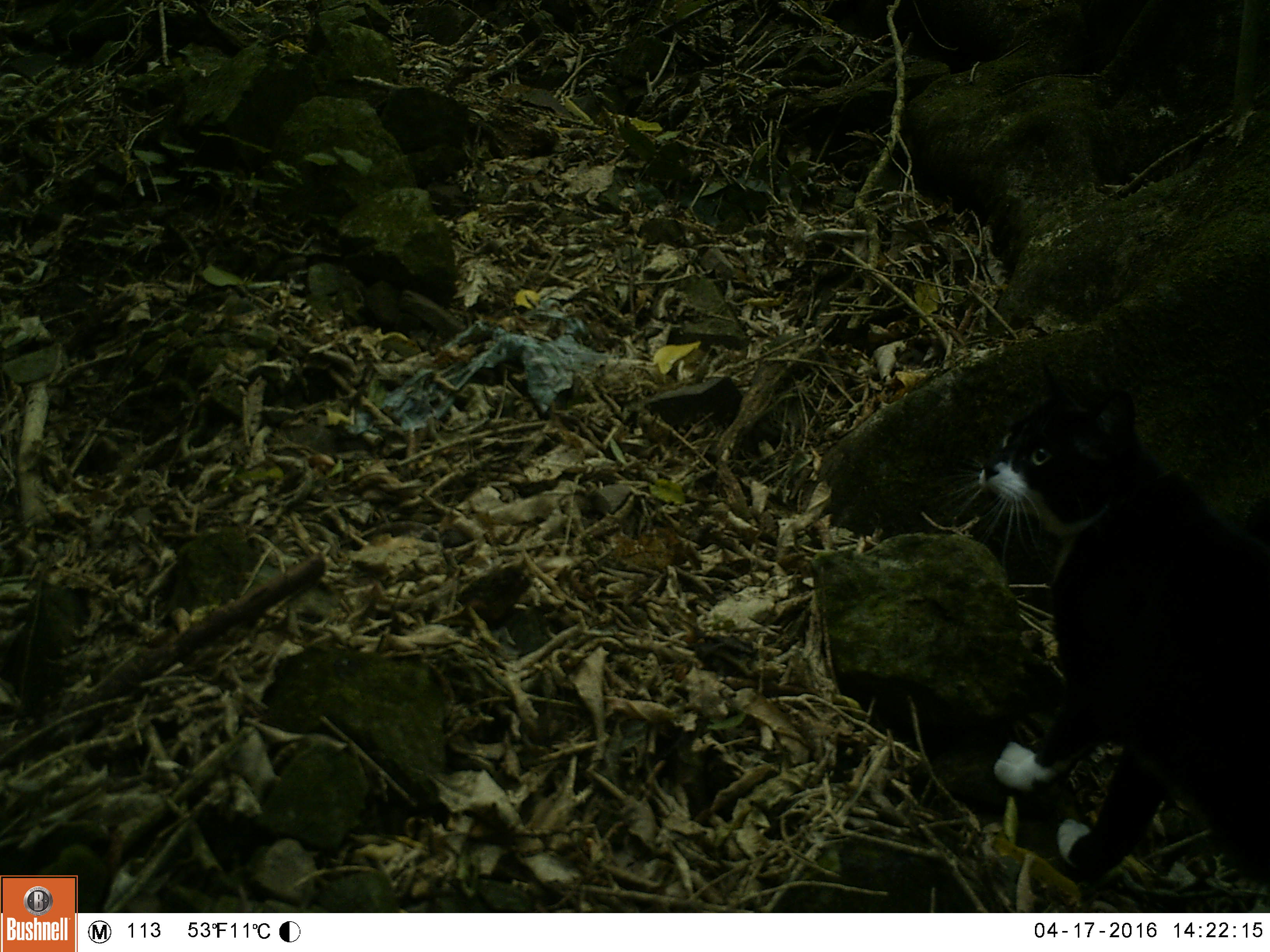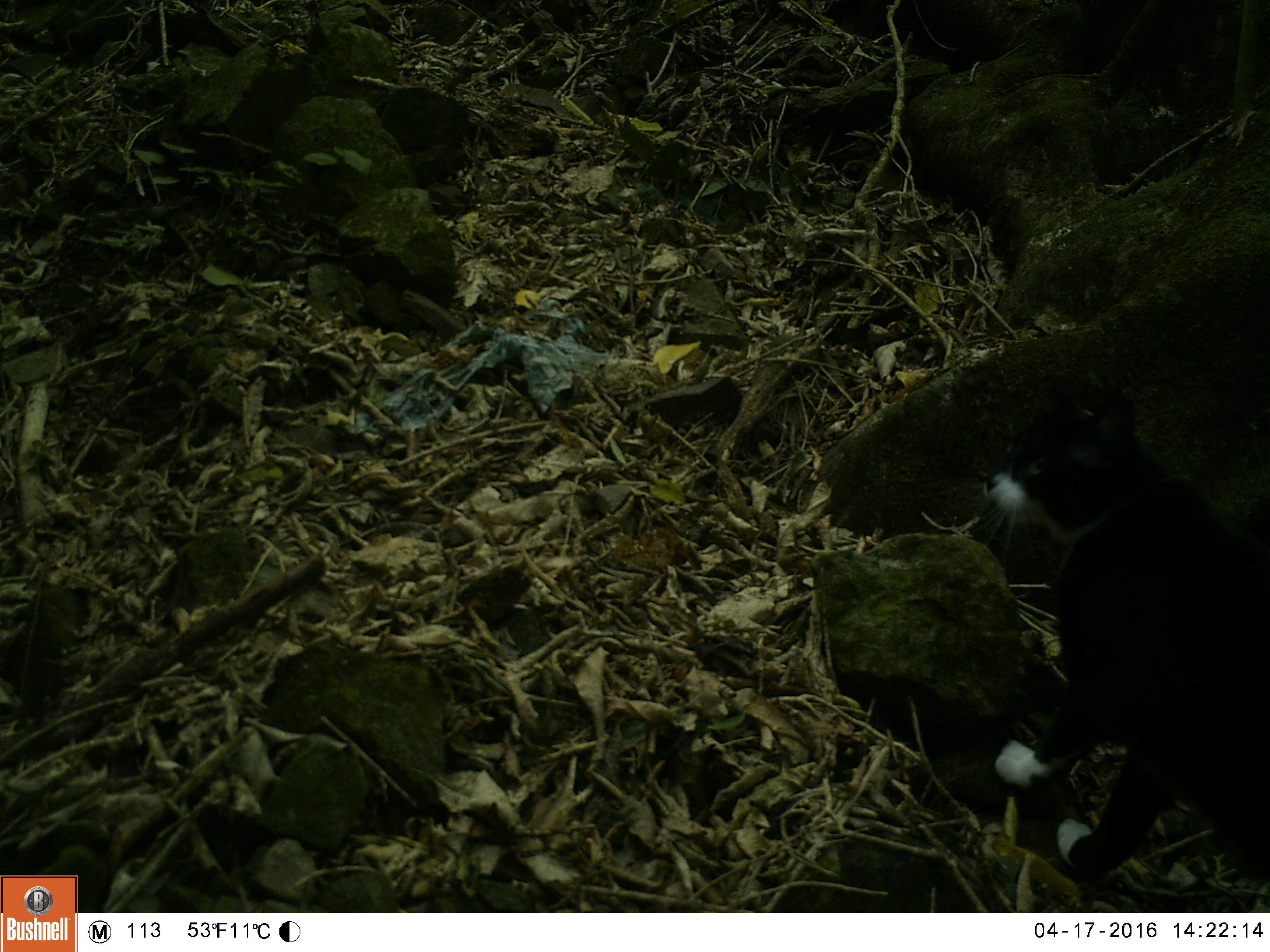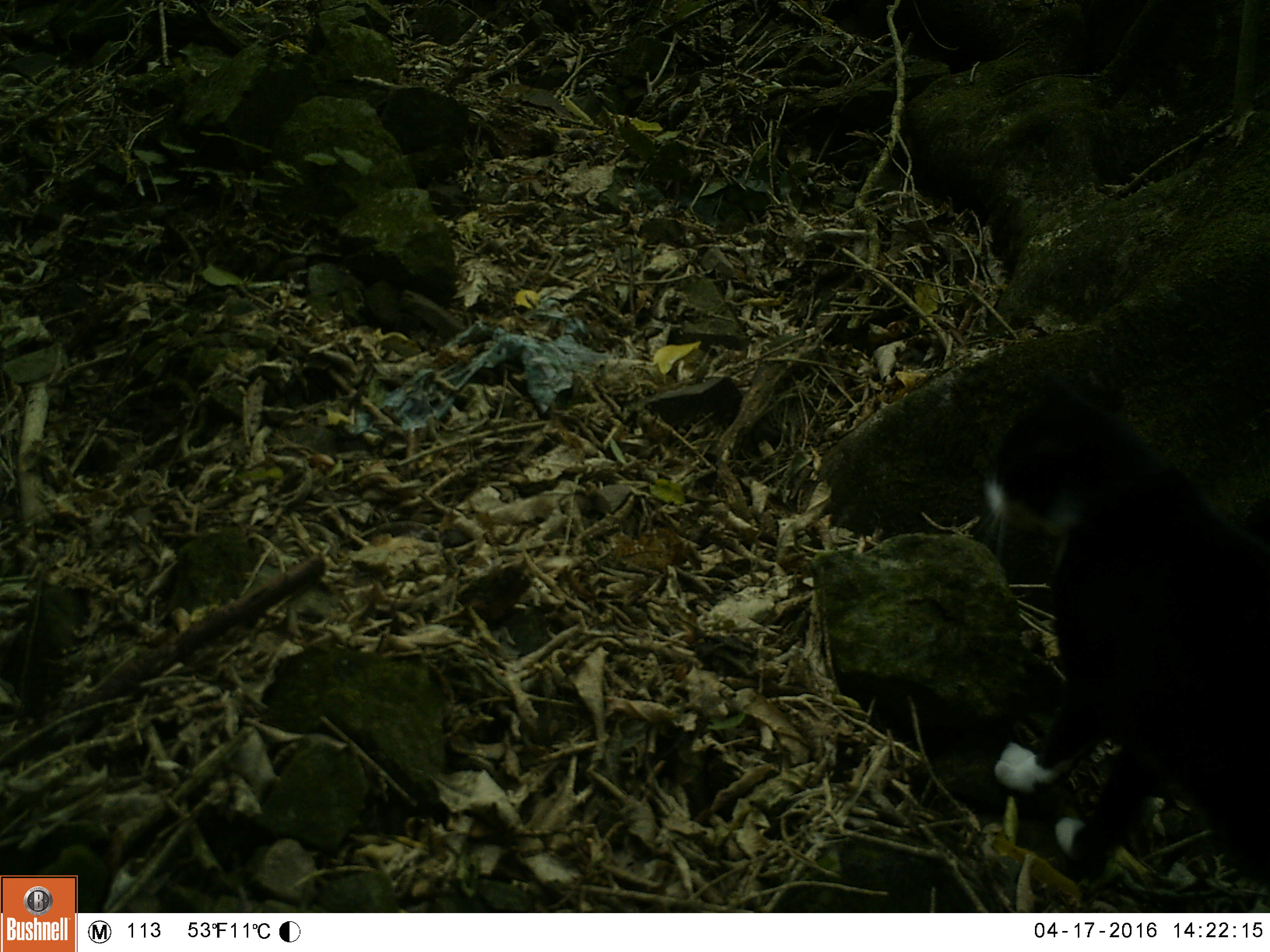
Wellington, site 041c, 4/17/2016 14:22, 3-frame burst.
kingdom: Animalia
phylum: Chordata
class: Mammalia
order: Carnivora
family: Felidae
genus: Felis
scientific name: Felis catus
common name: cat